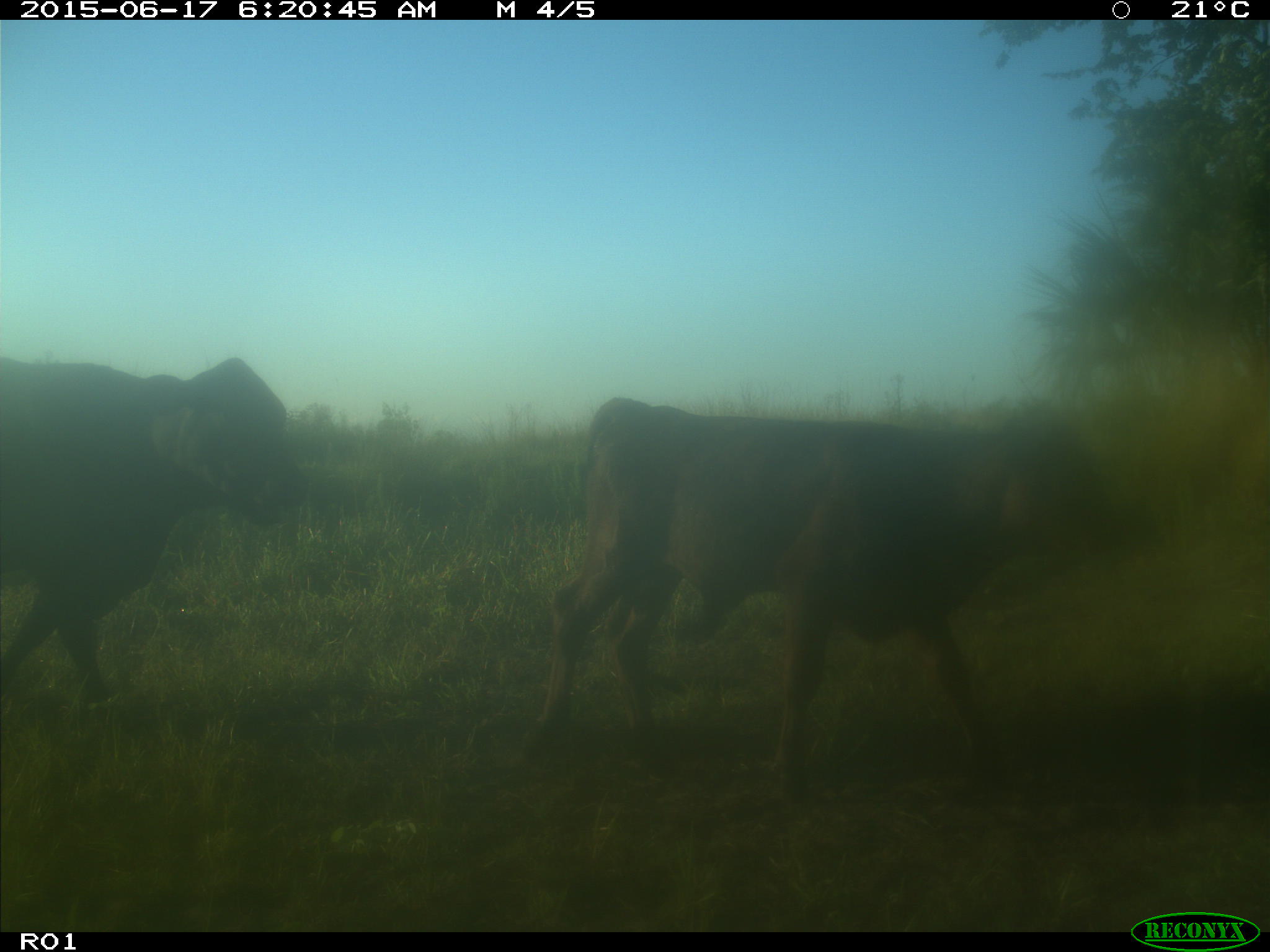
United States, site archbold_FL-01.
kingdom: Animalia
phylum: Chordata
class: Mammalia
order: Artiodactyla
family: Bovidae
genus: Bos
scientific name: Bos taurus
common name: domestic cow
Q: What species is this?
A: Bos taurus (domestic cow).